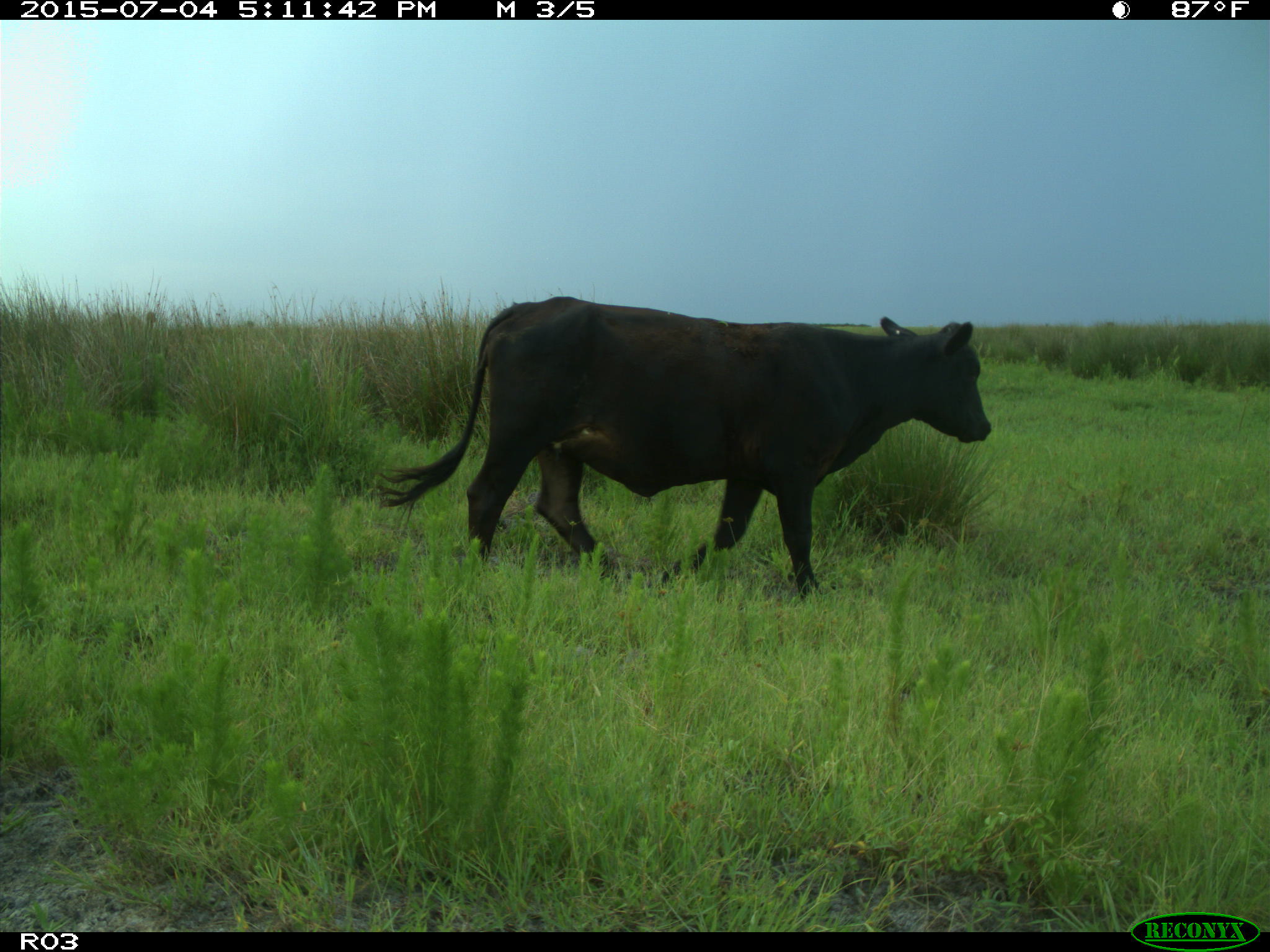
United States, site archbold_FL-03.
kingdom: Animalia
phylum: Chordata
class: Mammalia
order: Artiodactyla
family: Bovidae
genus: Bos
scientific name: Bos taurus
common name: domestic cow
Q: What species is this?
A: Bos taurus (domestic cow).